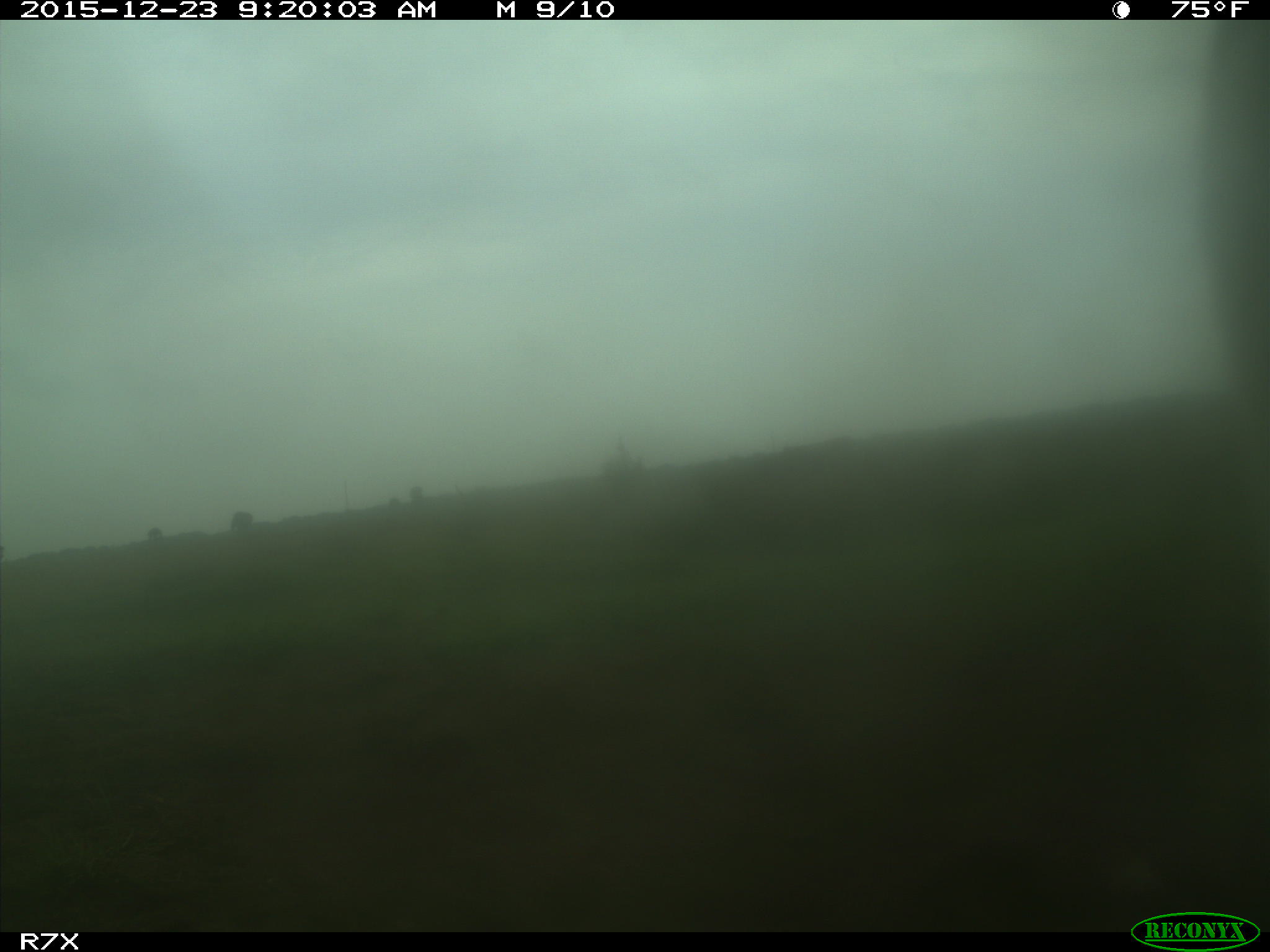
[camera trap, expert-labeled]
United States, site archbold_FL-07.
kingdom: Animalia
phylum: Chordata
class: Mammalia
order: Artiodactyla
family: Bovidae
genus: Bos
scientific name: Bos taurus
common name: domestic cow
Bos taurus (domestic cow).